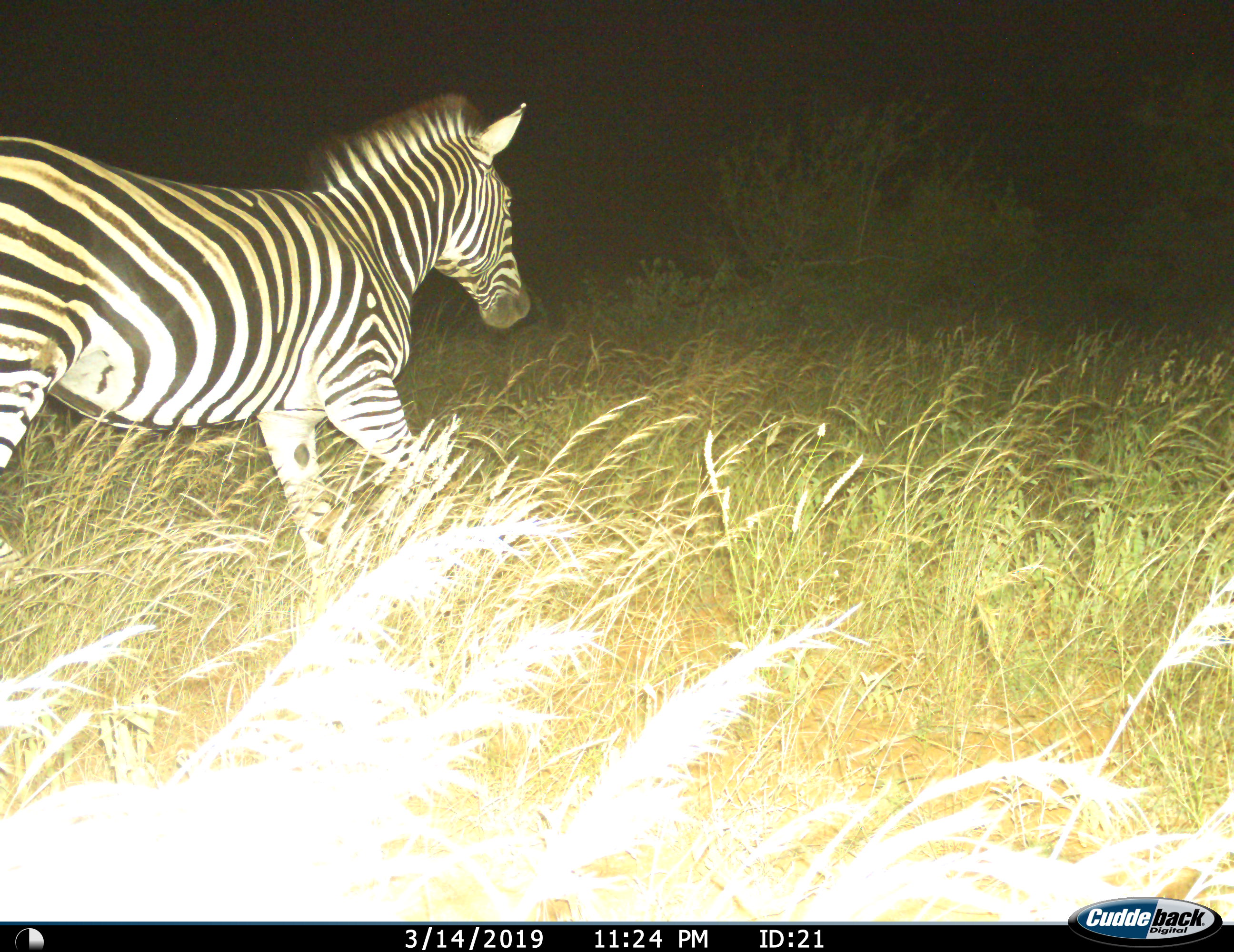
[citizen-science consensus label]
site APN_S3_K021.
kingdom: Animalia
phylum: Chordata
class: Mammalia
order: Perissodactyla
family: Equidae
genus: Equus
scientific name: Equus quagga burchellii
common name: burchell's zebra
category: zebraburchells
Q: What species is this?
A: Zebraburchells (burchell's zebra) (Equus quagga burchellii).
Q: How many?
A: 1.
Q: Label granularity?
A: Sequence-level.